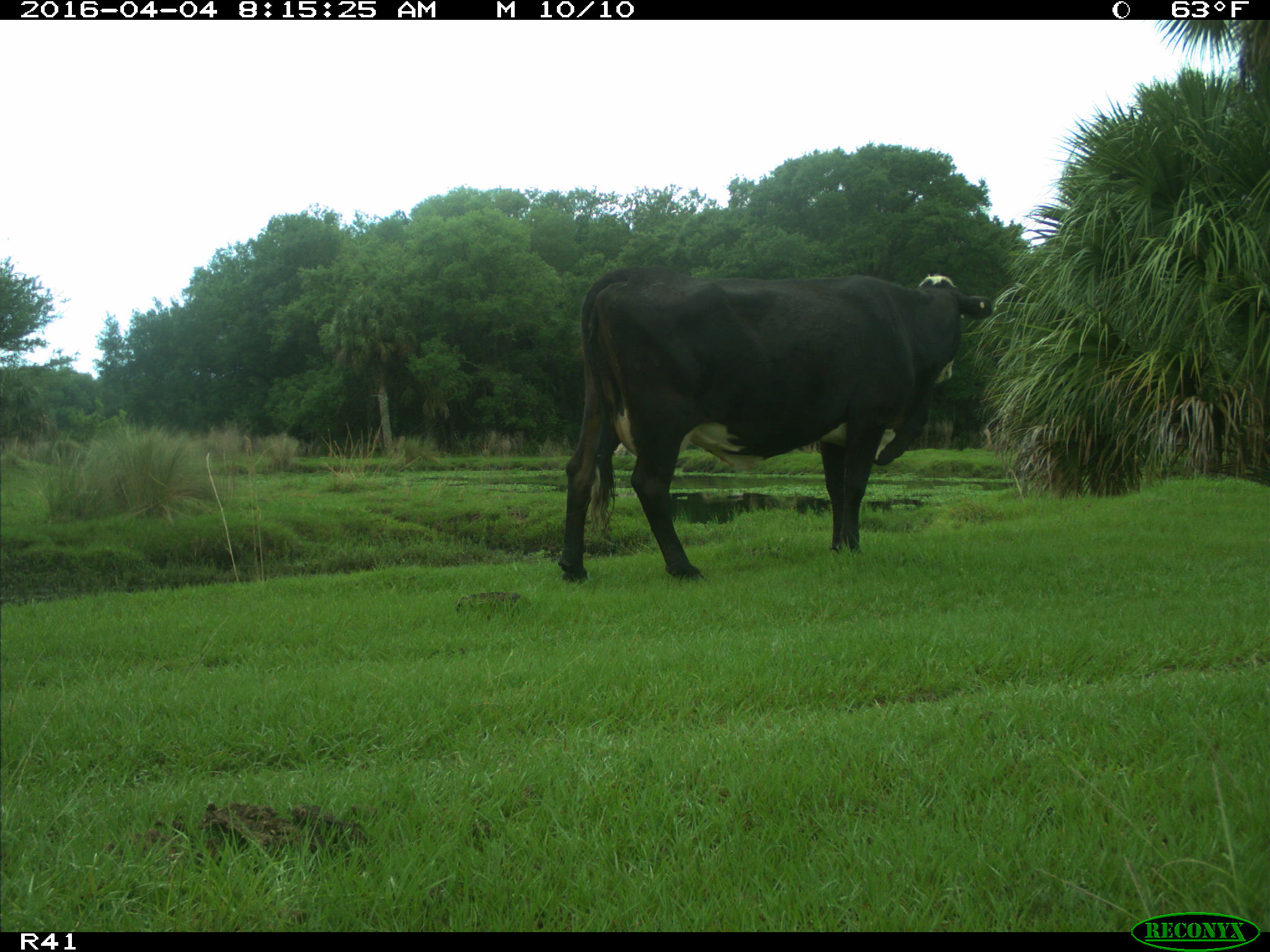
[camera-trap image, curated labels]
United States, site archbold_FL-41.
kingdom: Animalia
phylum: Chordata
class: Mammalia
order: Artiodactyla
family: Bovidae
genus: Bos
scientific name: Bos taurus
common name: domestic cow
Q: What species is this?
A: Bos taurus (domestic cow).